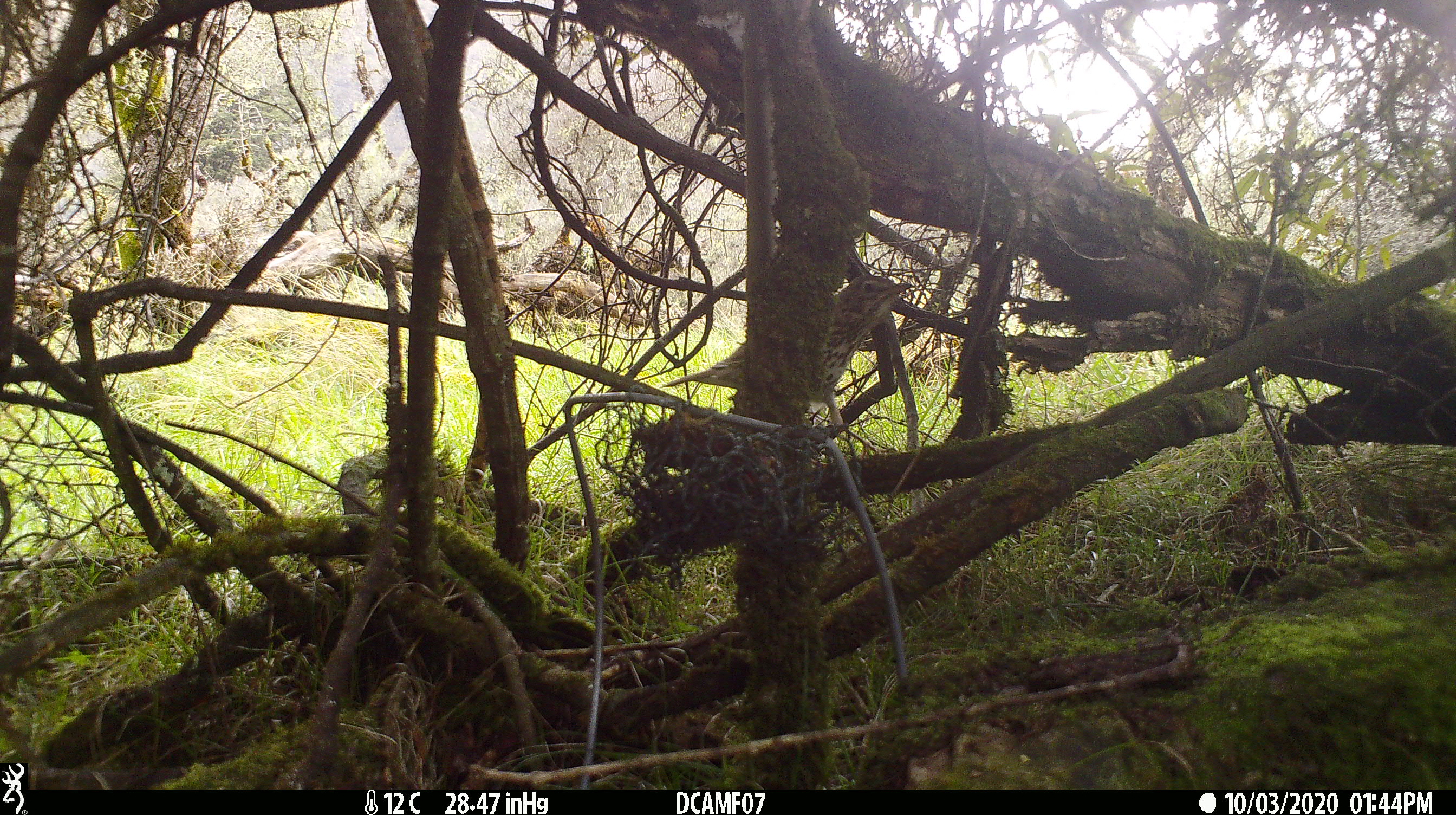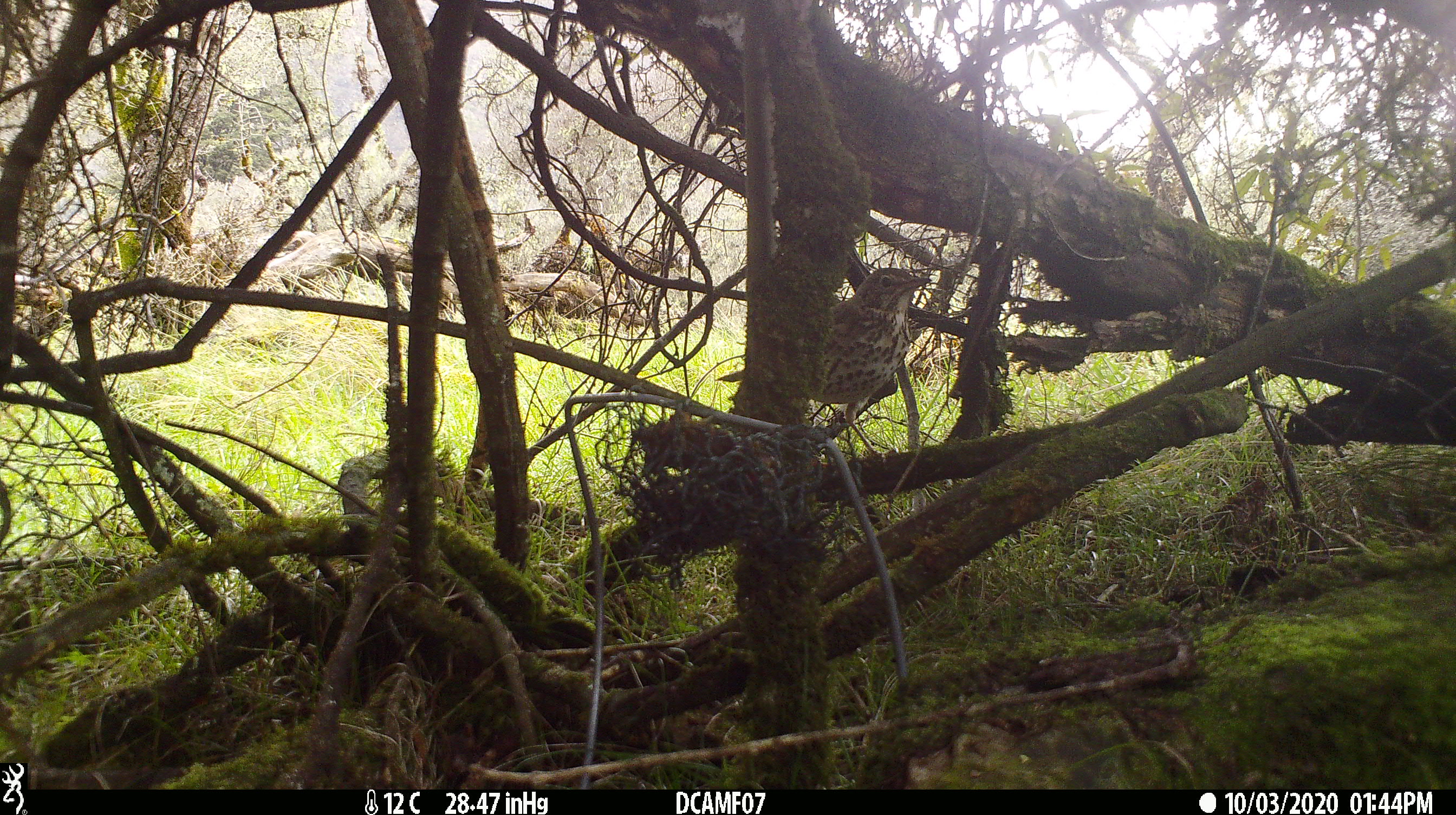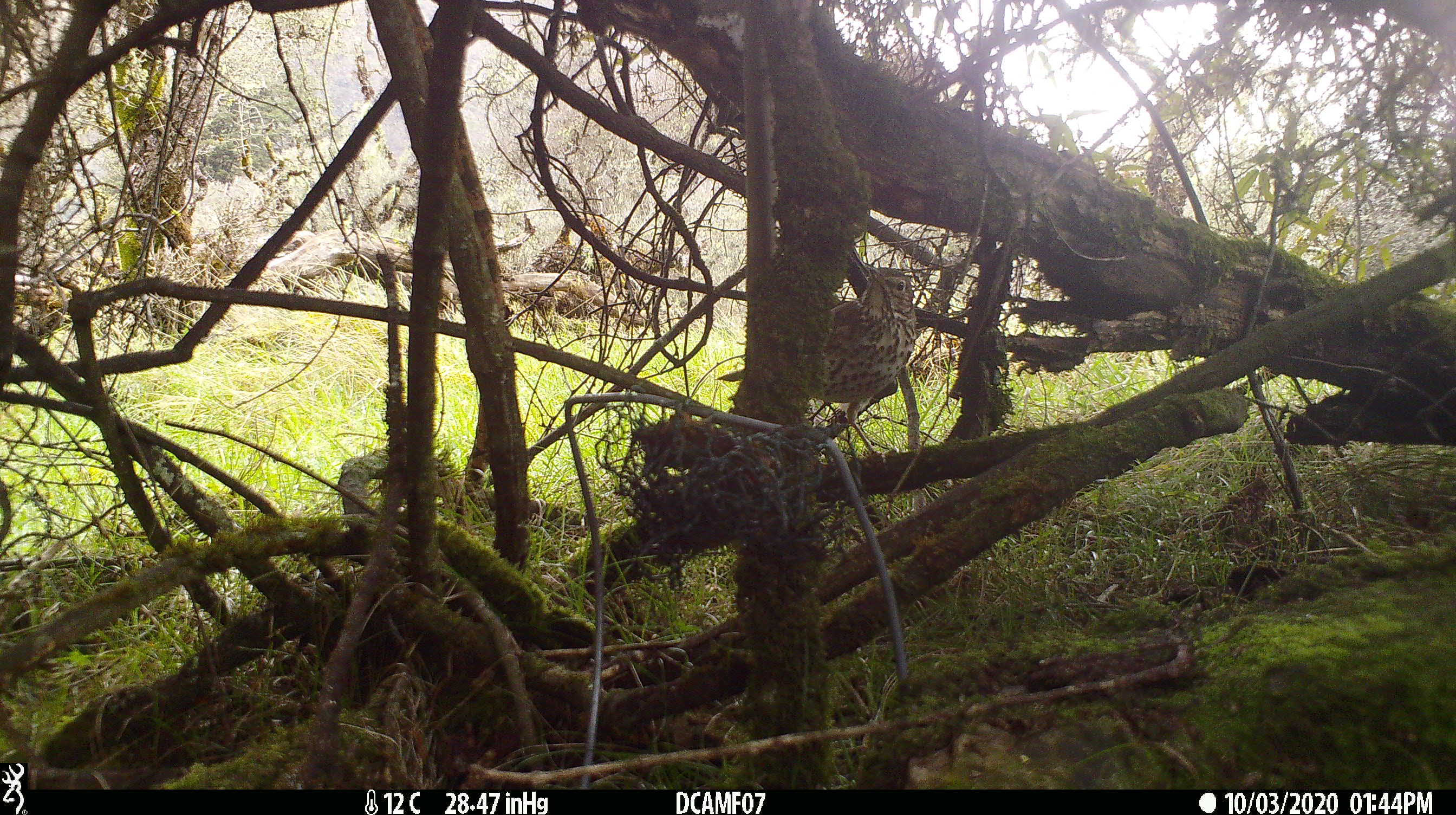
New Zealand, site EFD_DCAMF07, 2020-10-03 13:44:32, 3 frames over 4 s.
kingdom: Animalia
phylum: Chordata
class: Aves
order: Passeriformes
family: Turdidae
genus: Turdus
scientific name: Turdus philomelos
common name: song thrush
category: thrush